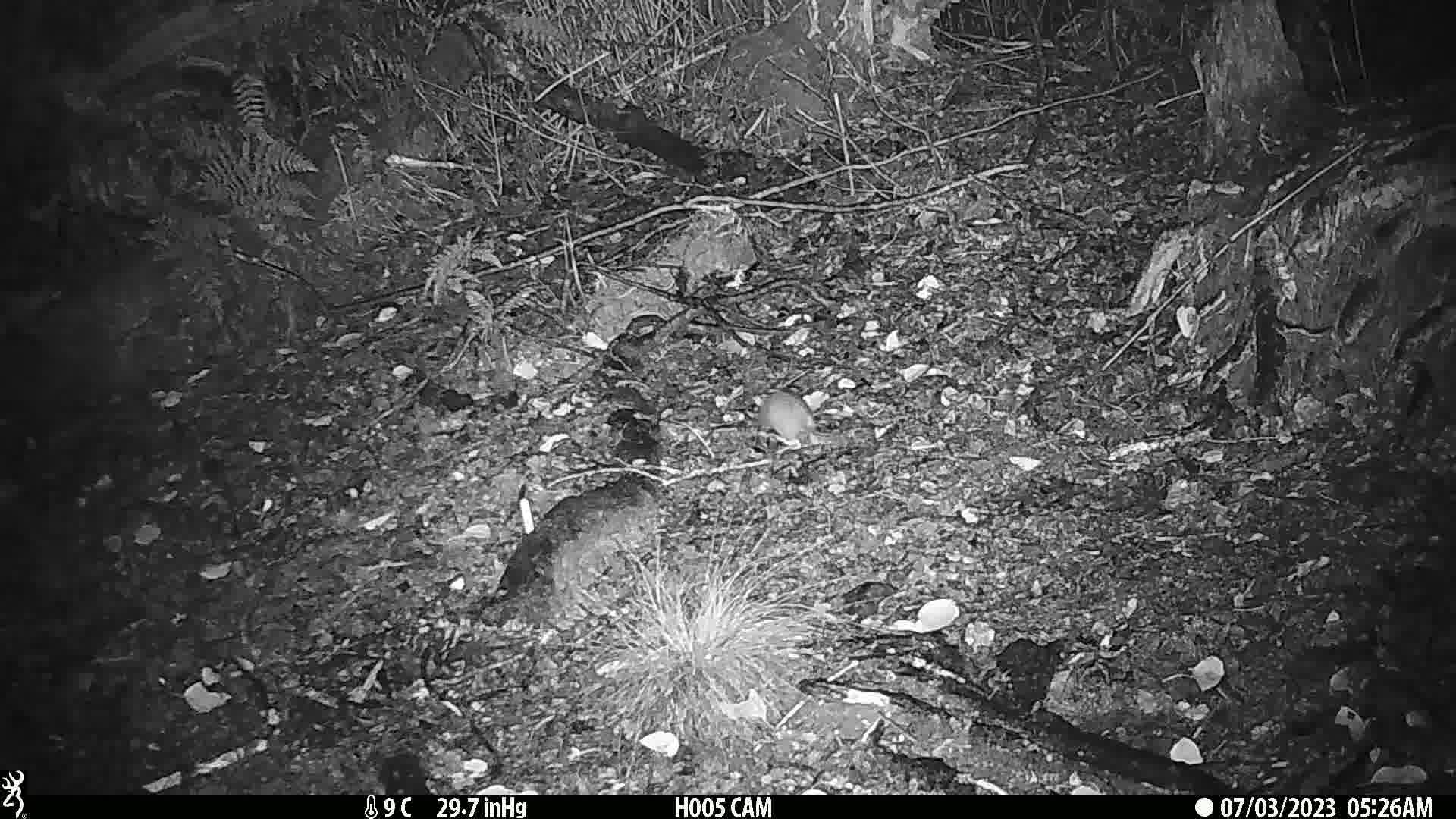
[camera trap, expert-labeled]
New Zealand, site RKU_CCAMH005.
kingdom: Animalia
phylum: Chordata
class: Mammalia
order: Rodentia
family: Muridae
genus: Rattus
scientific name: Rattus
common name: rat